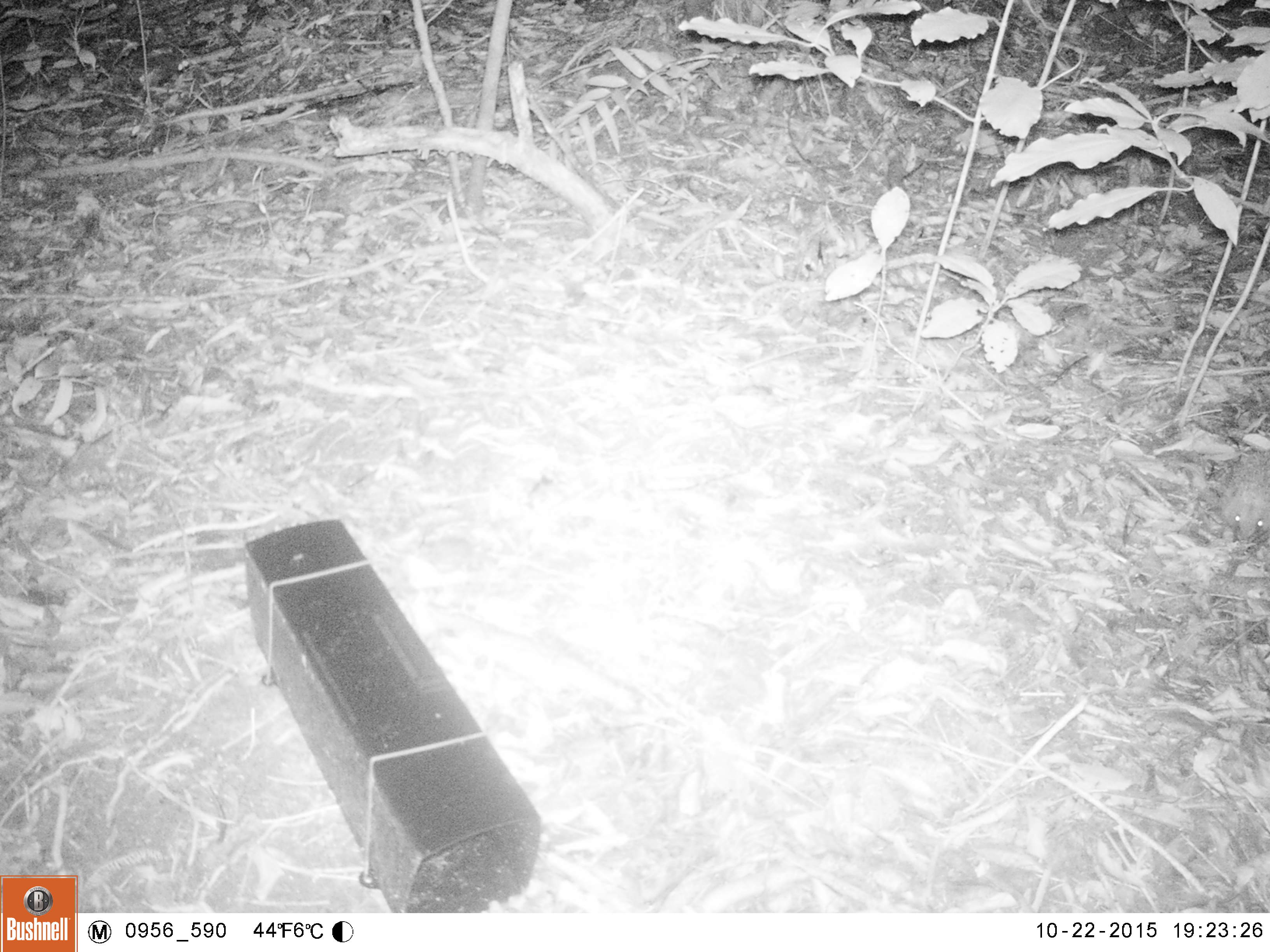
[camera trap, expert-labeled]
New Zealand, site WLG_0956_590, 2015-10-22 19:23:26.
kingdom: Animalia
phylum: Chordata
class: Mammalia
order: Eulipotyphla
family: Erinaceidae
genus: Erinaceus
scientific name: Erinaceus europaeus europaeus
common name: european hedgehog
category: hedgehog